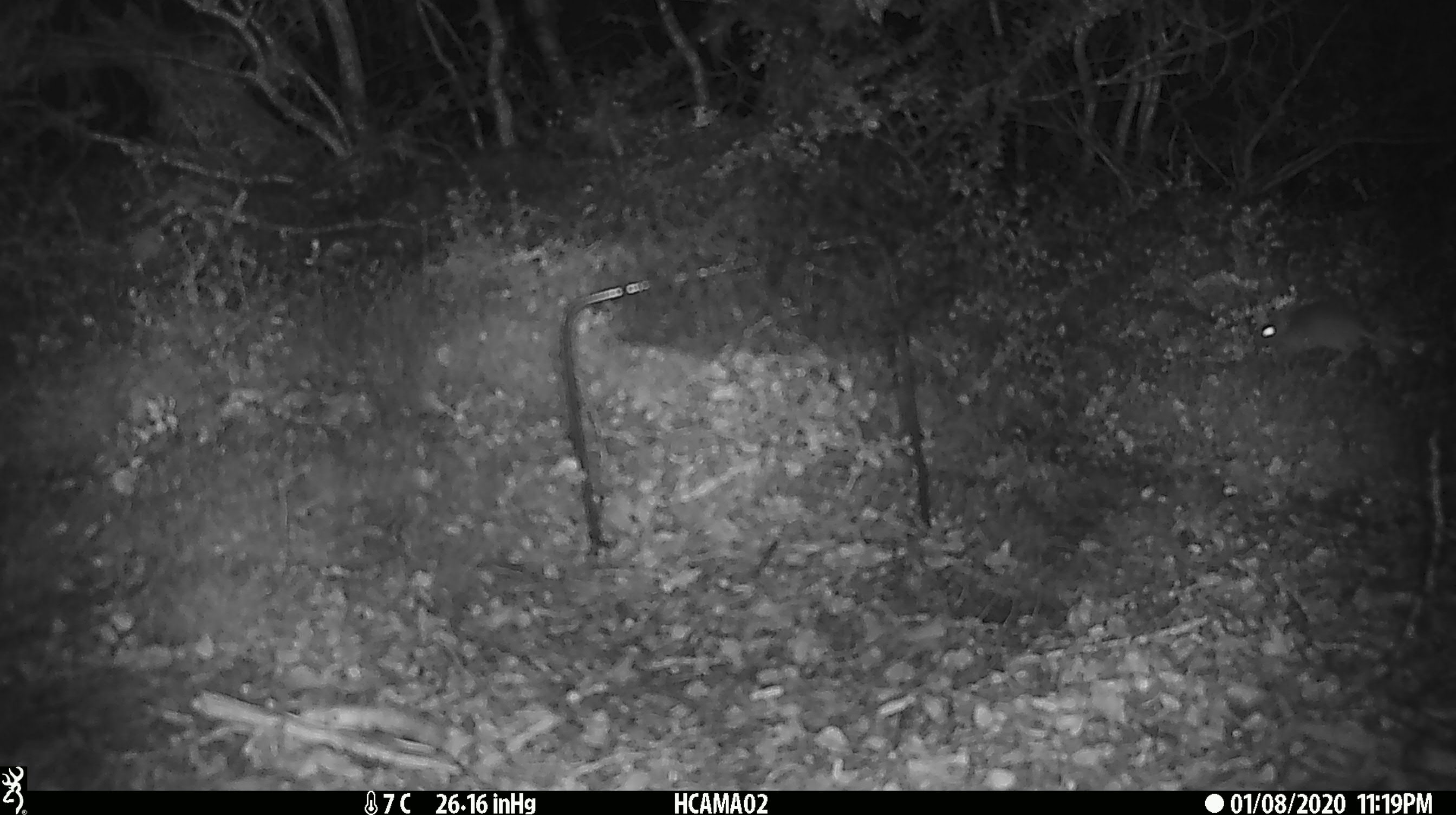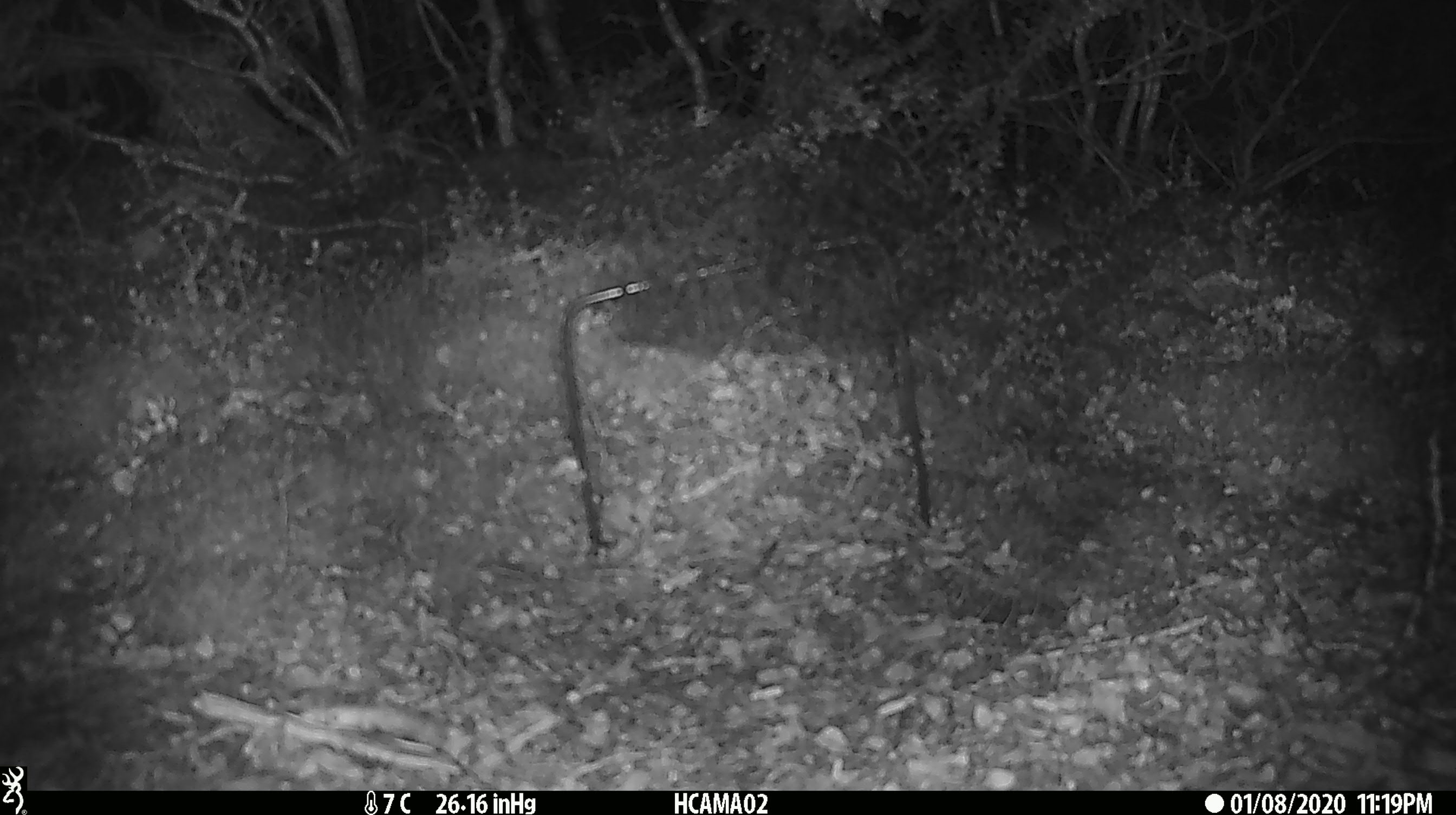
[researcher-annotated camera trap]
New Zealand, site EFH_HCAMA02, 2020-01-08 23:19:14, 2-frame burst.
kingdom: Animalia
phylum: Chordata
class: Mammalia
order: Rodentia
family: Muridae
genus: Mus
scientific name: Mus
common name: mouse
Mouse (Mus).